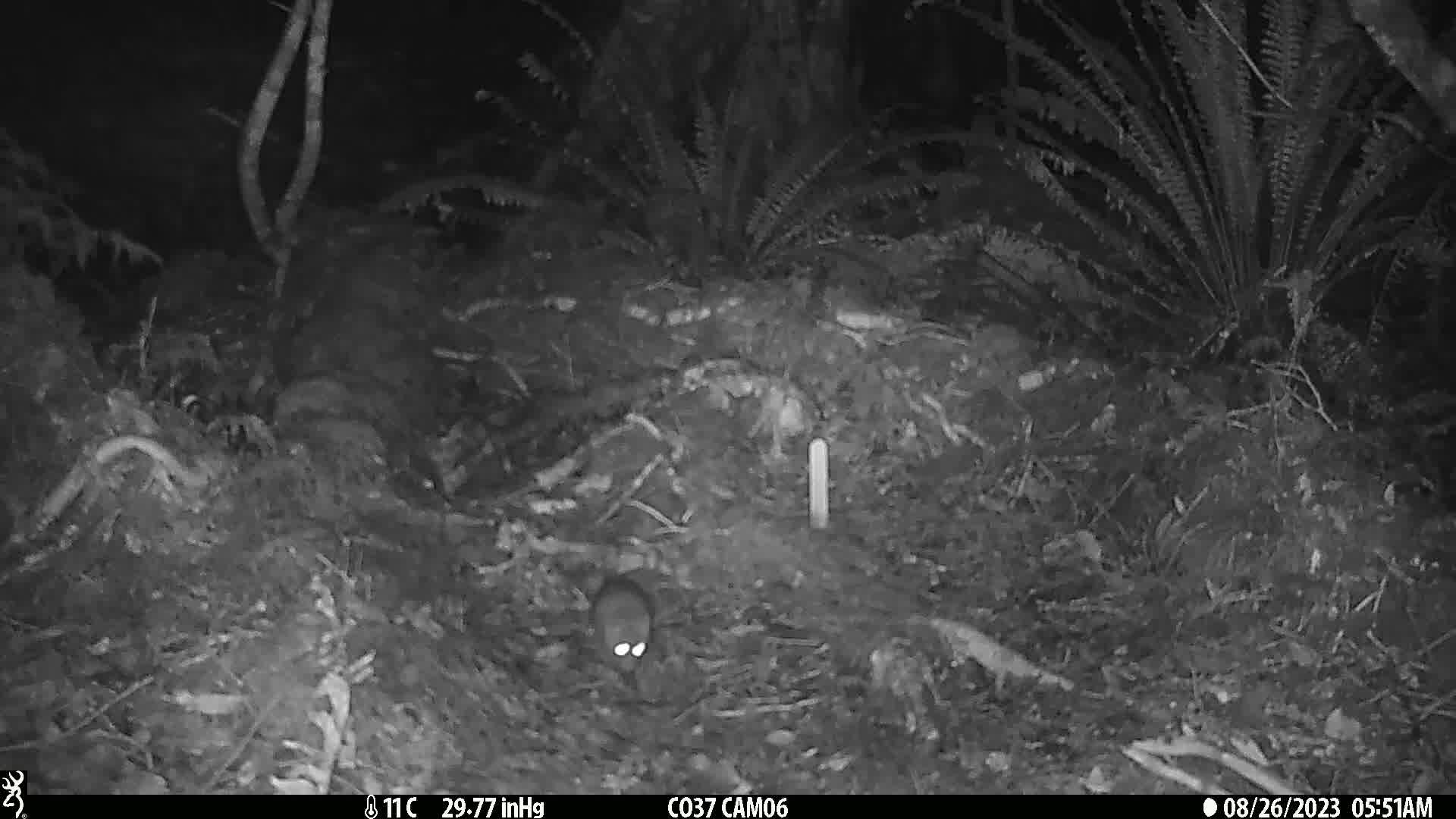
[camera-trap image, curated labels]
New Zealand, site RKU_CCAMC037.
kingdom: Animalia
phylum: Chordata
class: Mammalia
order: Rodentia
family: Muridae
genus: Rattus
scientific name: Rattus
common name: rat